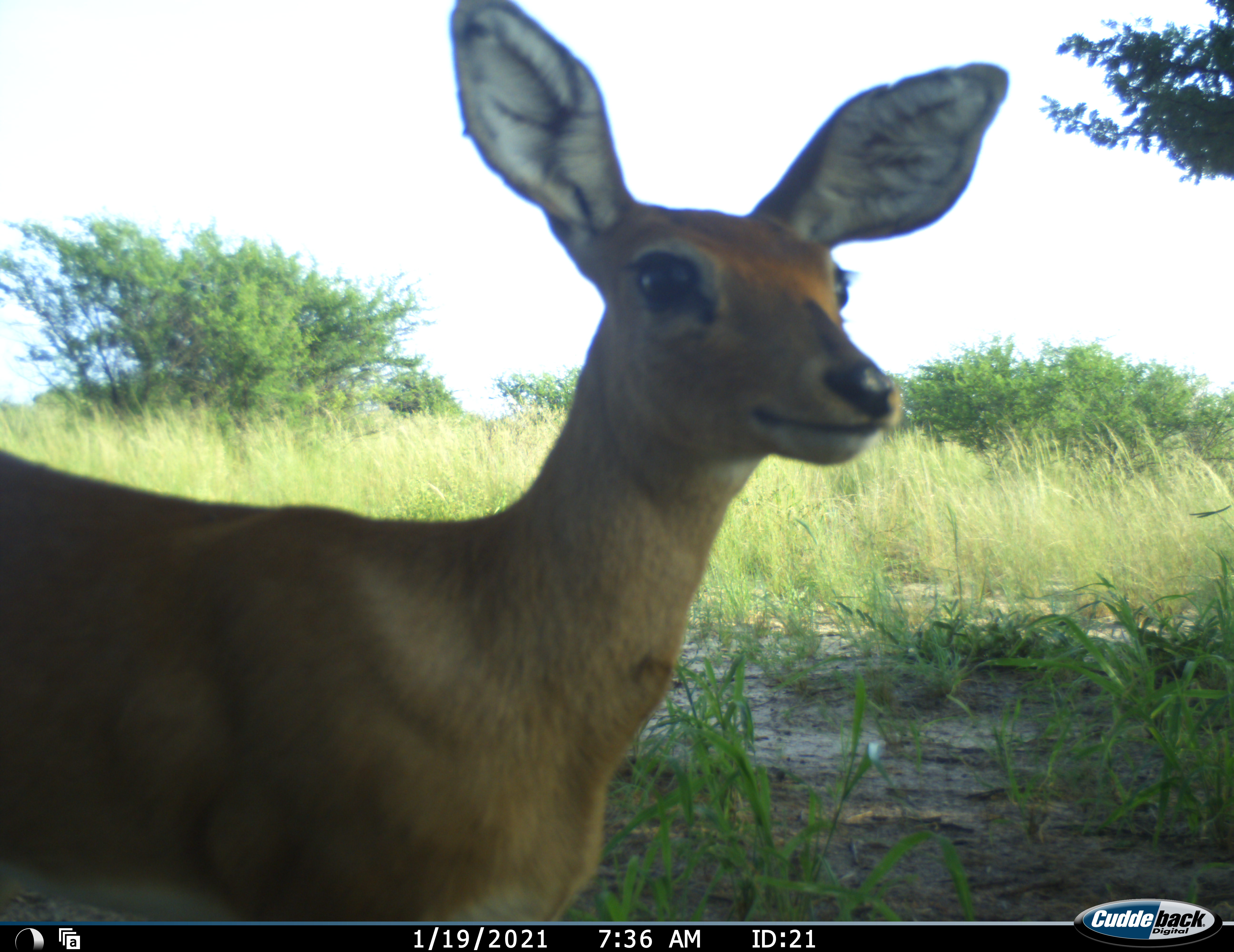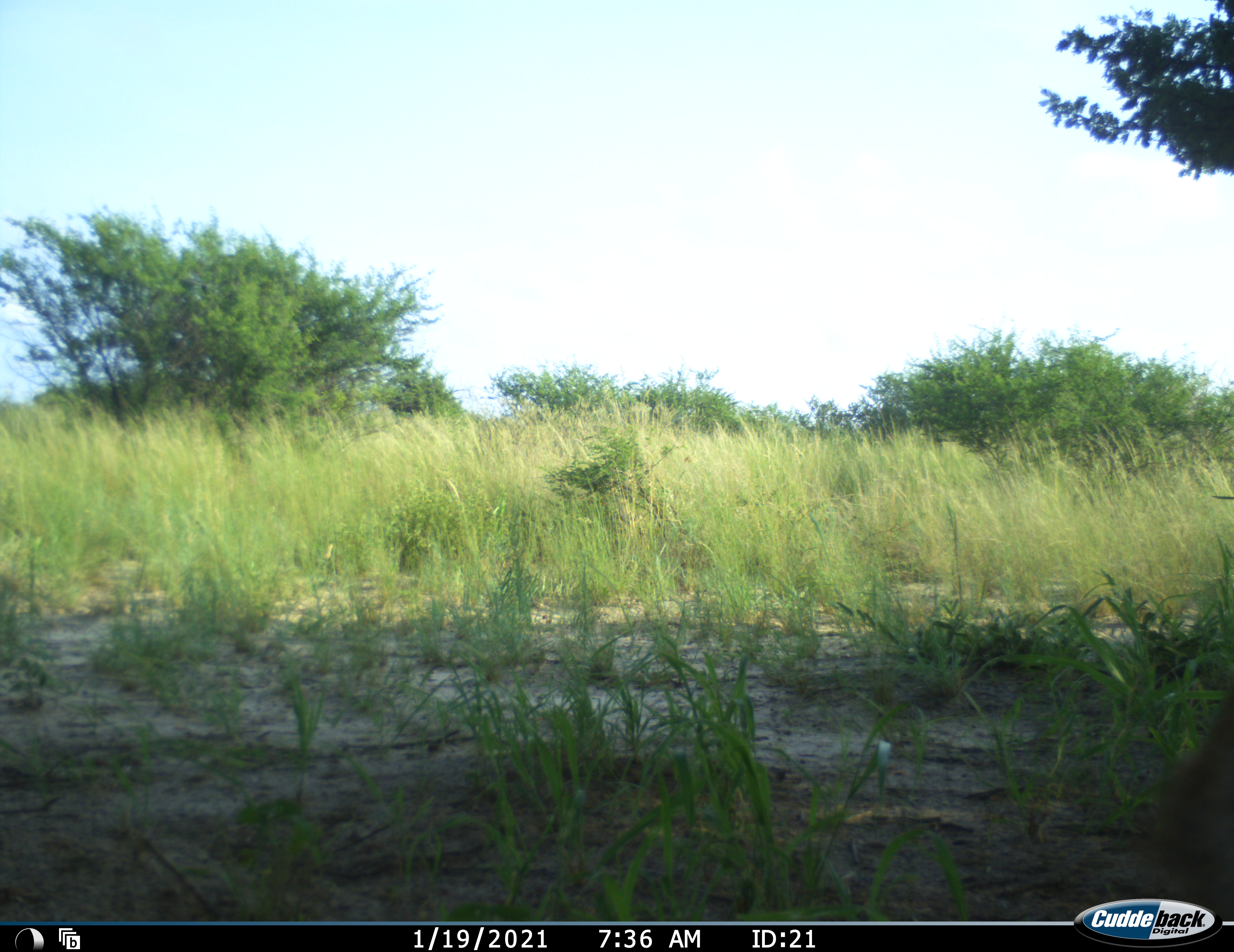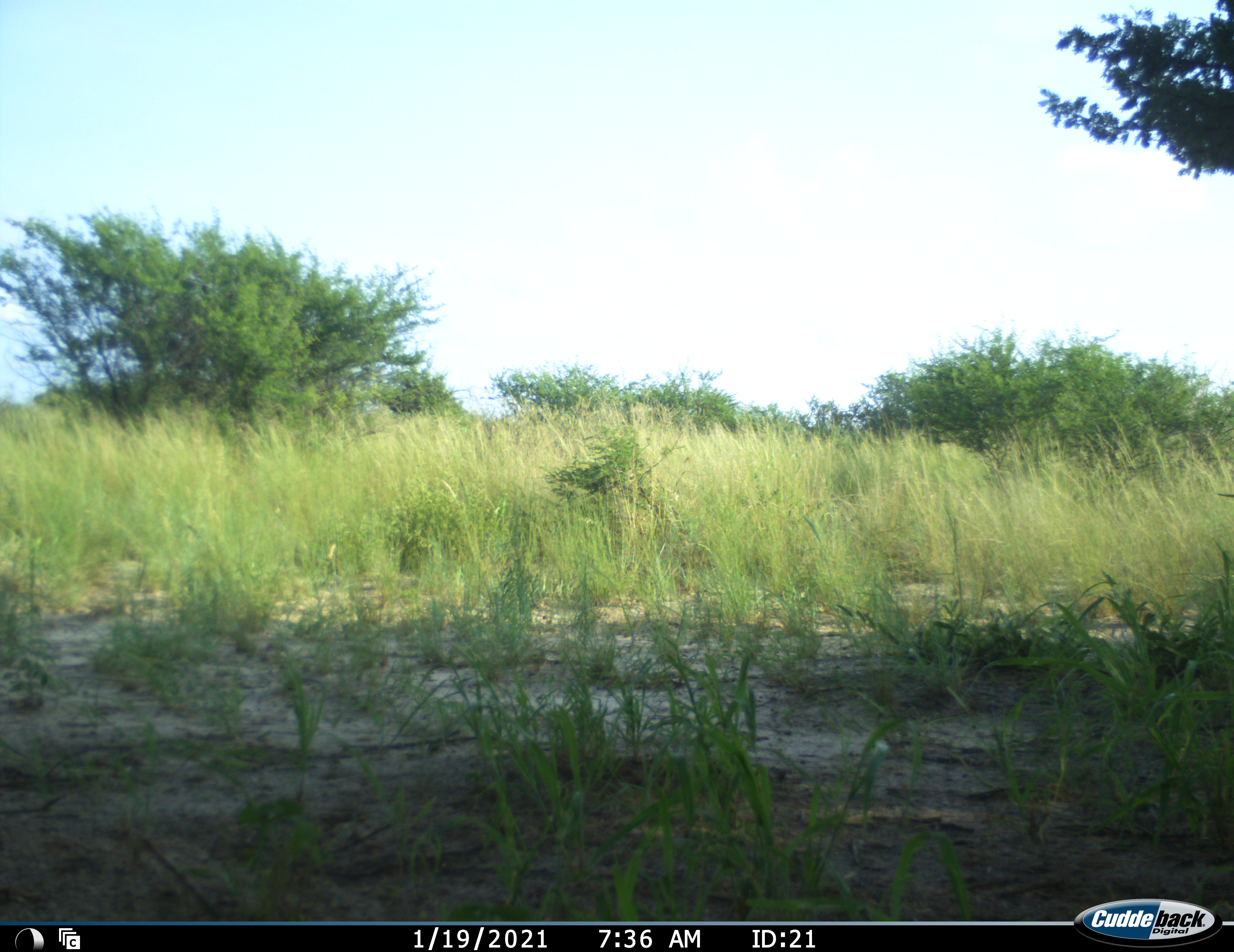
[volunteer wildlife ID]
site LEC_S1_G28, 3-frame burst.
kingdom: Animalia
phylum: Chordata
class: Mammalia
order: Artiodactyla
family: Bovidae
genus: Raphicerus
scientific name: Raphicerus campestris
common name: steenbok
Steenbok (Raphicerus campestris), count 1. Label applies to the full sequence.